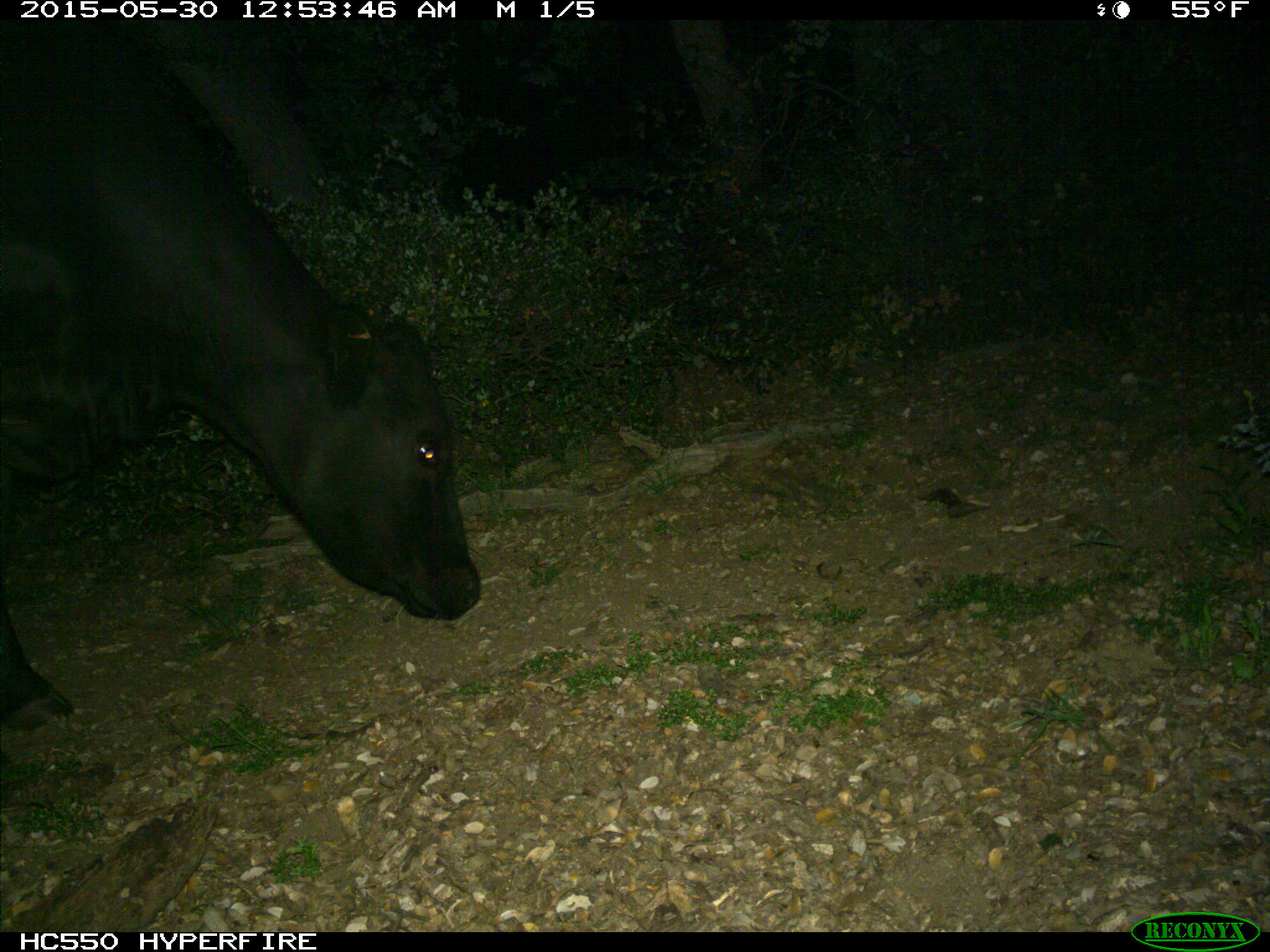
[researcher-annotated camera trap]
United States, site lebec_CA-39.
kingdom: Animalia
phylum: Chordata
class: Mammalia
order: Artiodactyla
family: Bovidae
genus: Bos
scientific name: Bos taurus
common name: domestic cow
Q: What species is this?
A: Bos taurus (domestic cow).